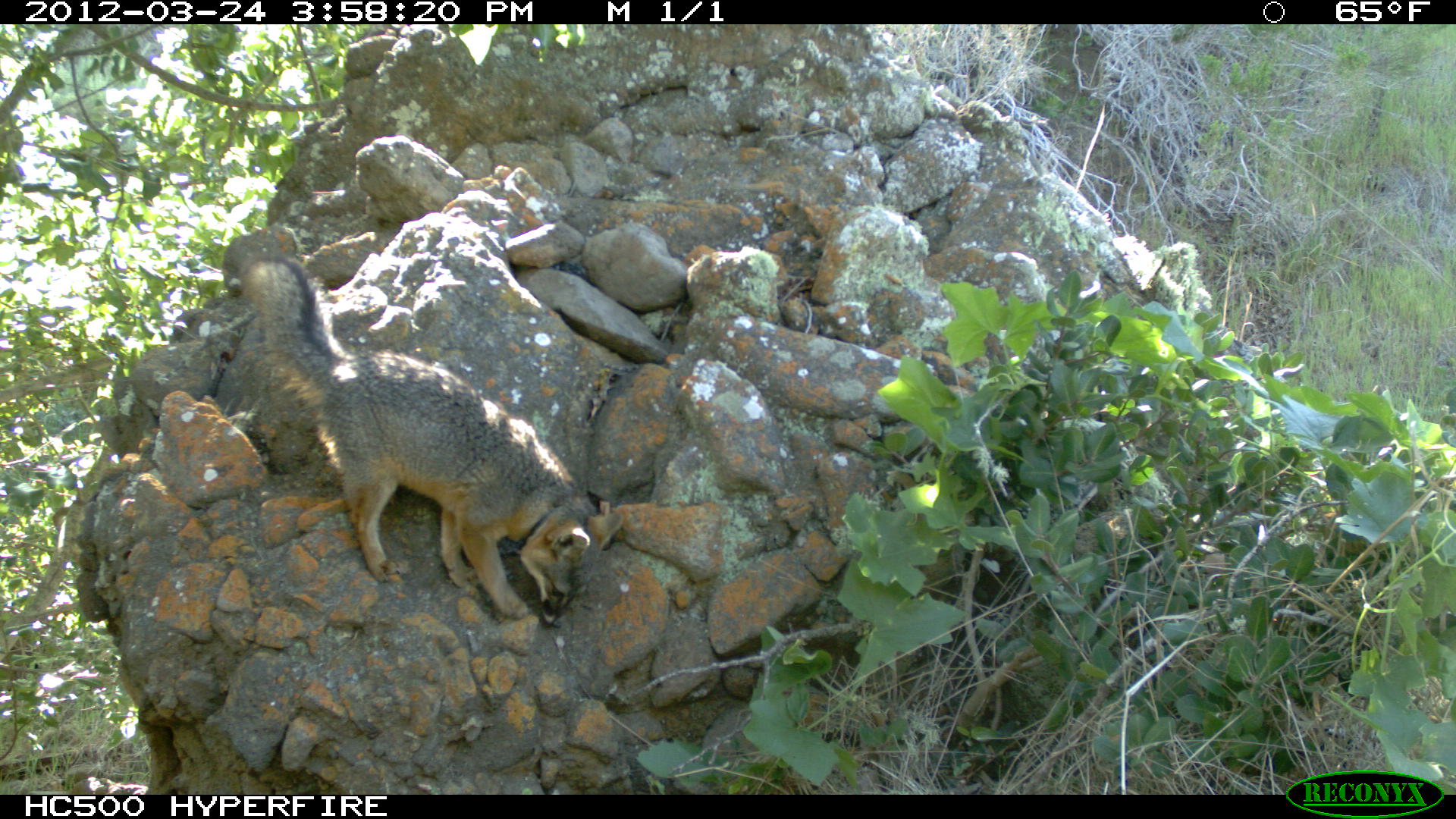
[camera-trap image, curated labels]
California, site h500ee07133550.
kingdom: Animalia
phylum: Chordata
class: Mammalia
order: Carnivora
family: Canidae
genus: Urocyon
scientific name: Urocyon littoralis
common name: island fox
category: fox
Fox (island fox) (Urocyon littoralis).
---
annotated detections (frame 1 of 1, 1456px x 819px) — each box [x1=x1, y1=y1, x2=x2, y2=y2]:
fox: [x1=239, y1=253, x2=623, y2=625]